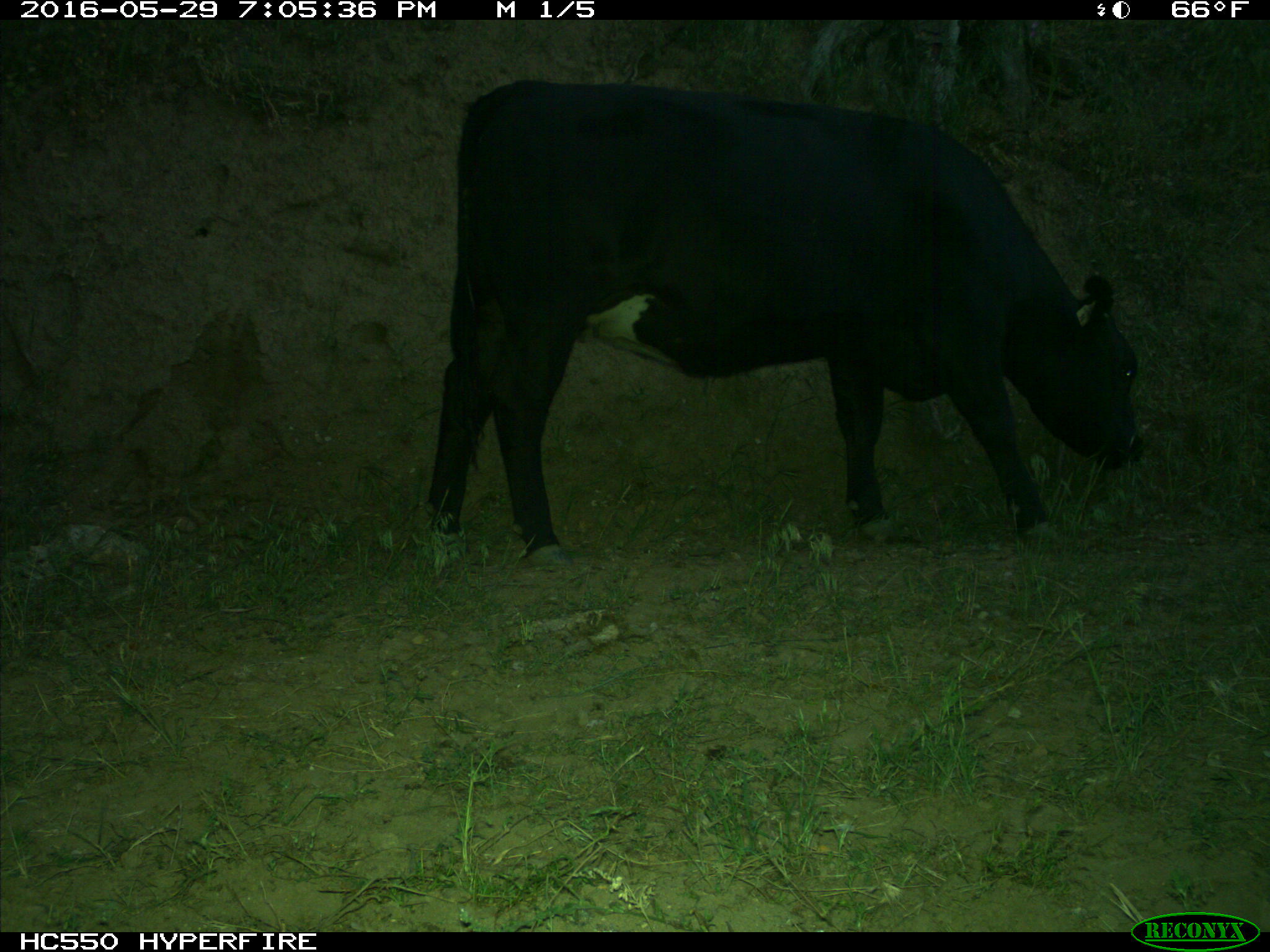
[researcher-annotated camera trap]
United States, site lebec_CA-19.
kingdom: Animalia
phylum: Chordata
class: Mammalia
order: Artiodactyla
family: Bovidae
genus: Bos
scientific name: Bos taurus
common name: domestic cow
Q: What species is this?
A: Bos taurus (domestic cow).